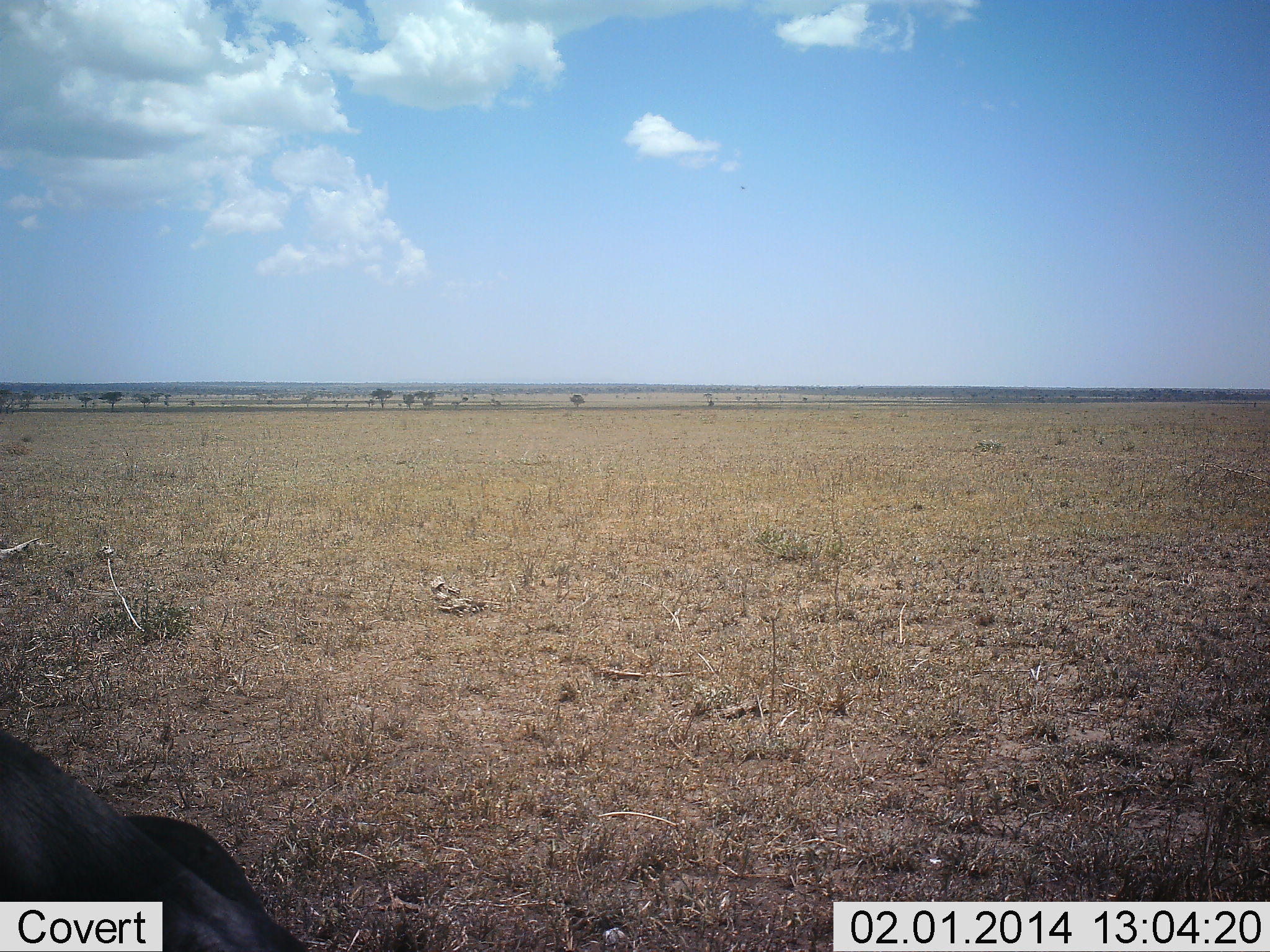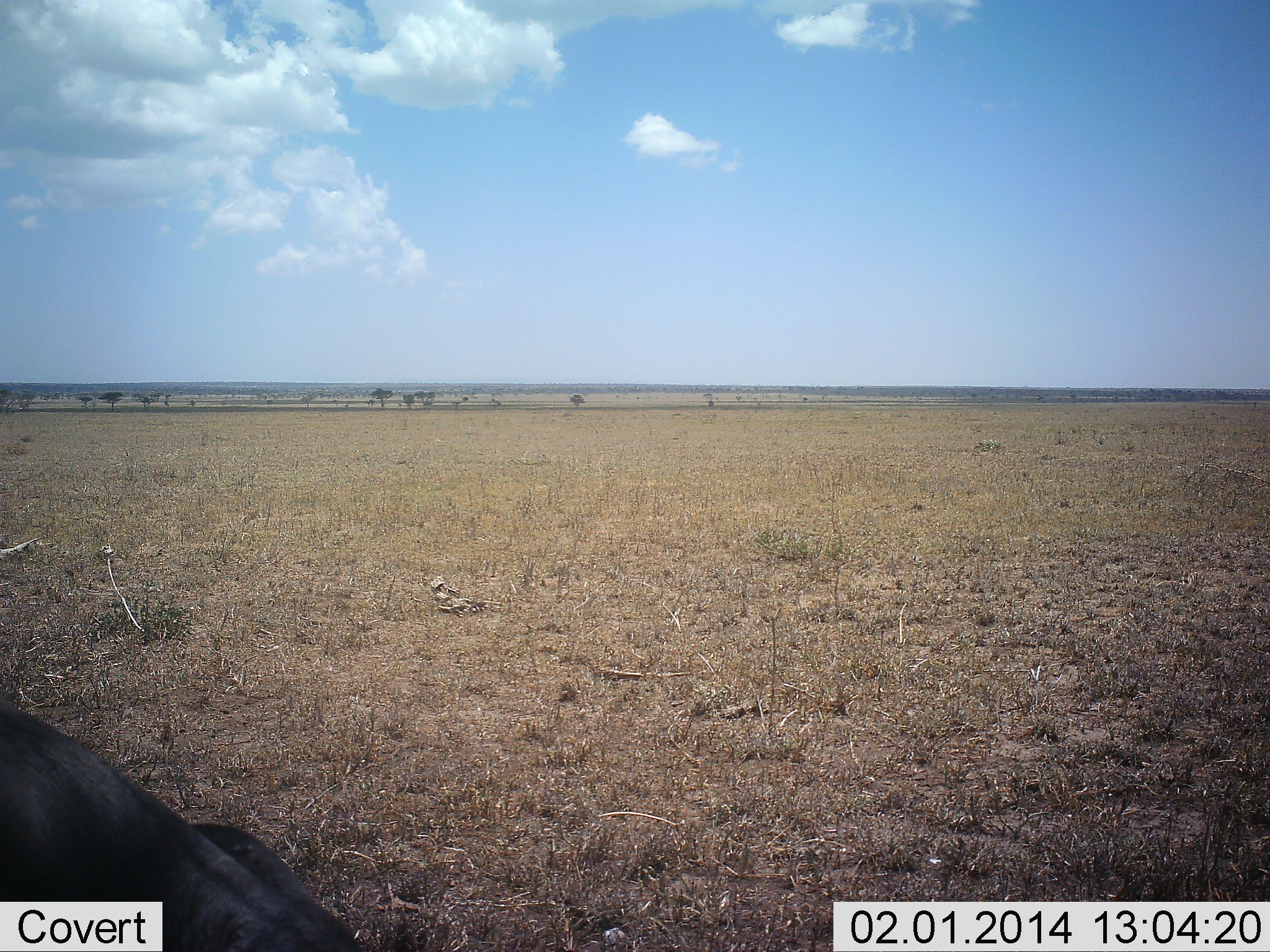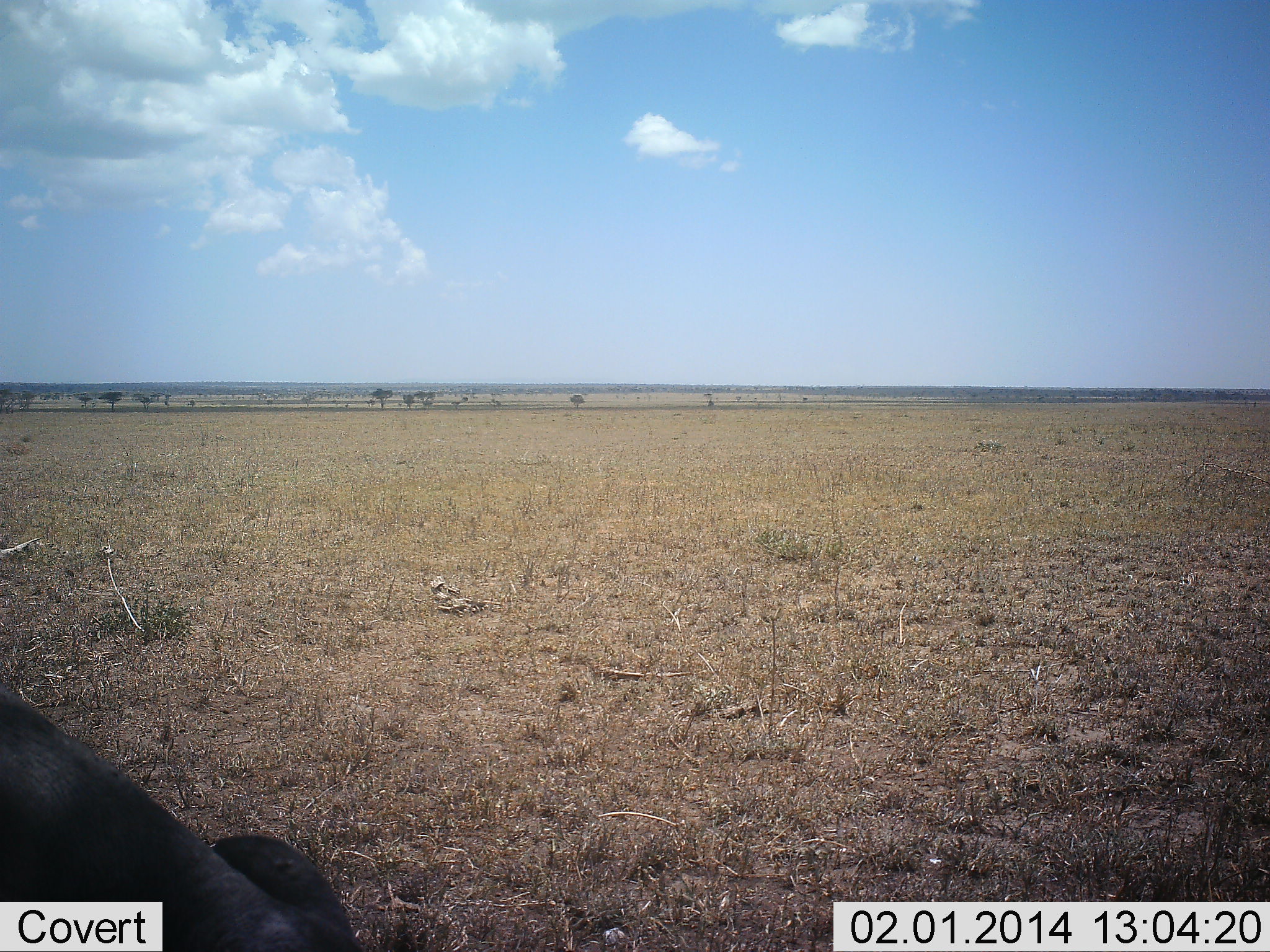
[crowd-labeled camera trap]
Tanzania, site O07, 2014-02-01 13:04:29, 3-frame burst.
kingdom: Animalia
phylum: Chordata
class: Mammalia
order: Artiodactyla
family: Bovidae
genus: Connochaetes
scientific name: Connochaetes taurinus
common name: blue wildebeest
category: wildebeest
Wildebeest (blue wildebeest) (Connochaetes taurinus), count 1. Behavior (volunteer vote fractions): standing 20%, resting 50%, moving 20%, interacting 0%. Young present (vote fraction): 0%. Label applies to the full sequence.